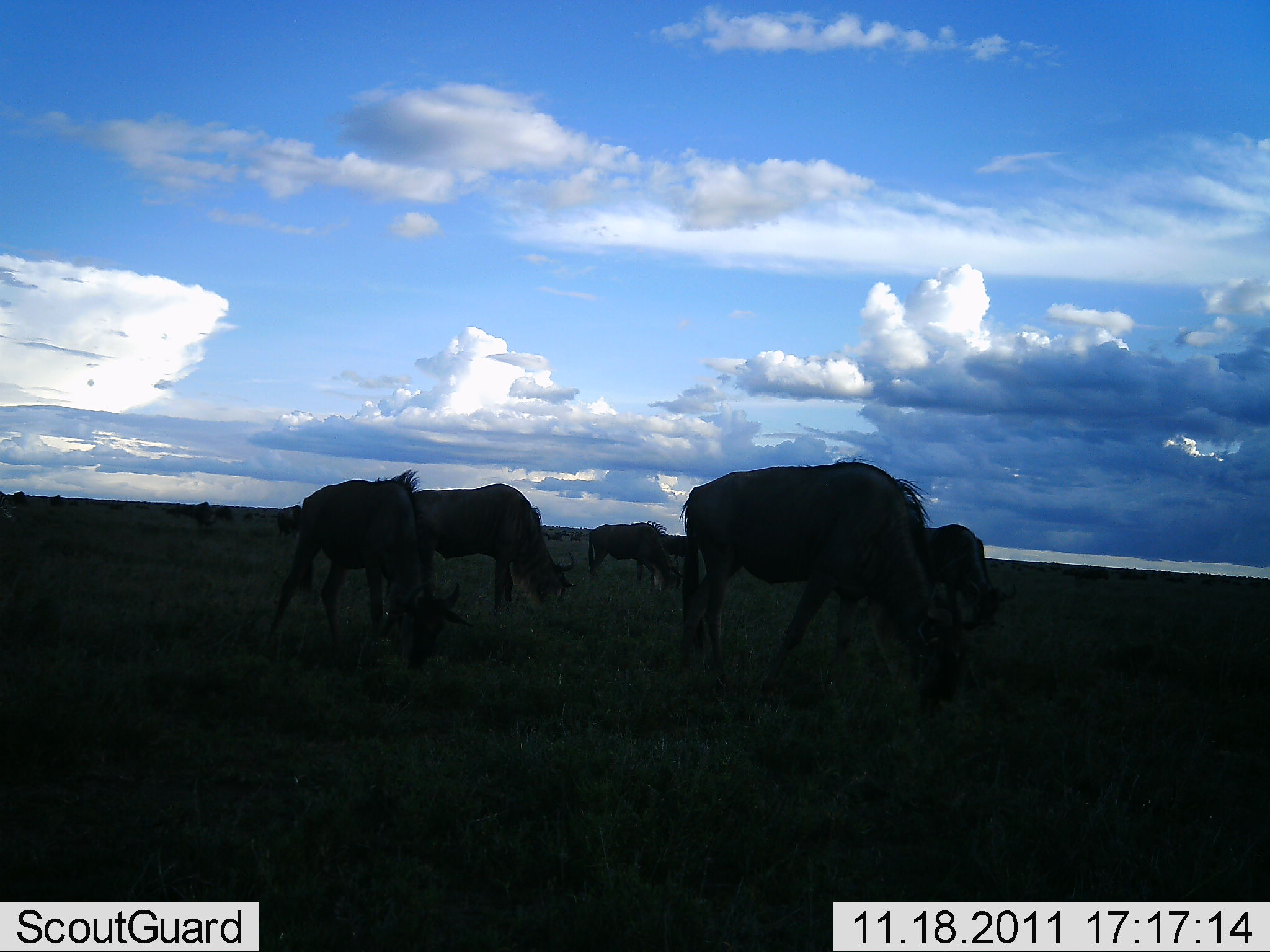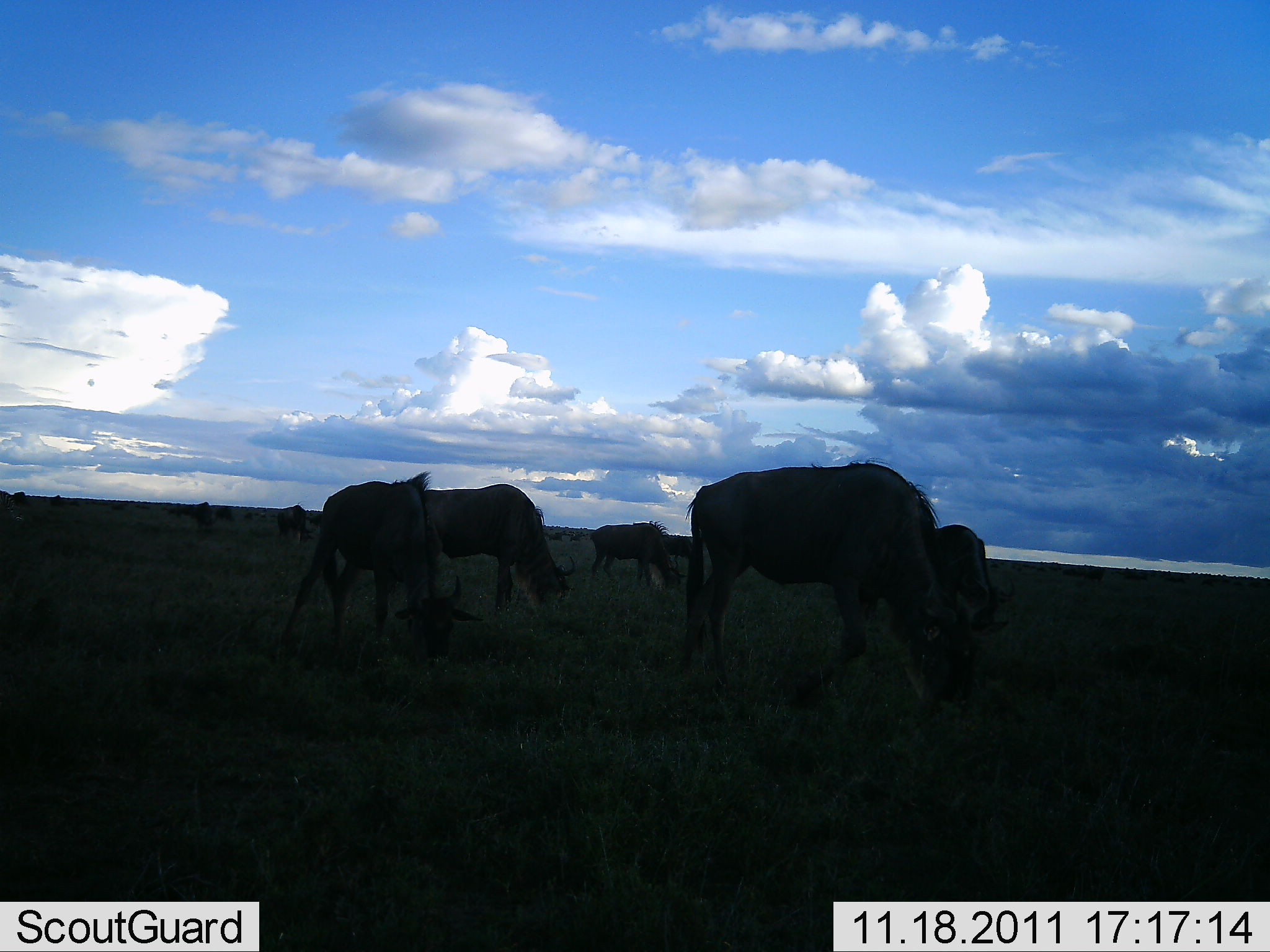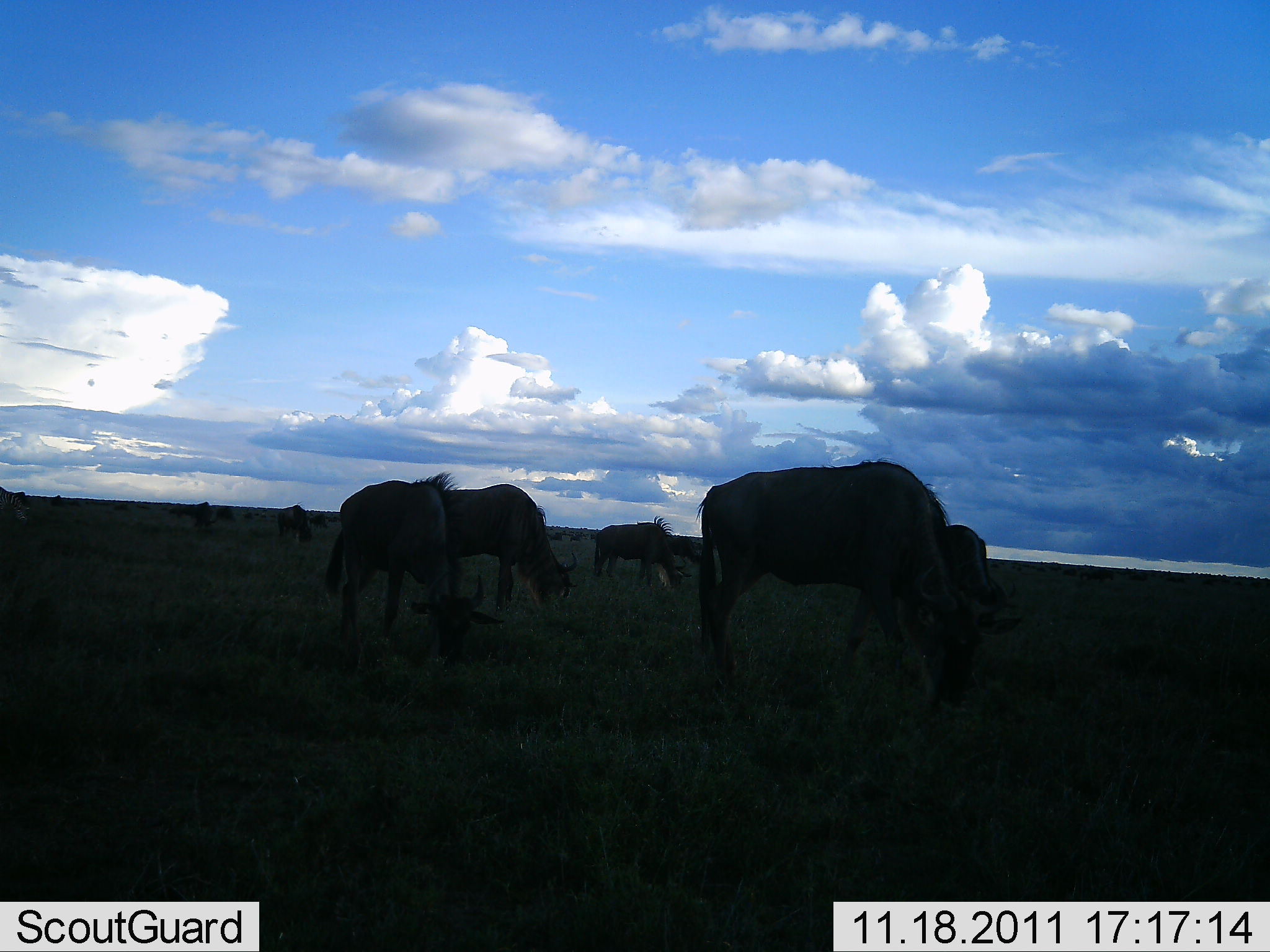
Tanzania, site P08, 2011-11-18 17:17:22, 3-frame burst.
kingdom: Animalia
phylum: Chordata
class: Mammalia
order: Artiodactyla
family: Bovidae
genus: Connochaetes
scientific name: Connochaetes taurinus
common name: blue wildebeest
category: wildebeest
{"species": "wildebeest (blue wildebeest) (Connochaetes taurinus)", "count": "11-50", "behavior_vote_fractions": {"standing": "25%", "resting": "0%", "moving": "0%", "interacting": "0%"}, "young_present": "8%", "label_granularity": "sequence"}